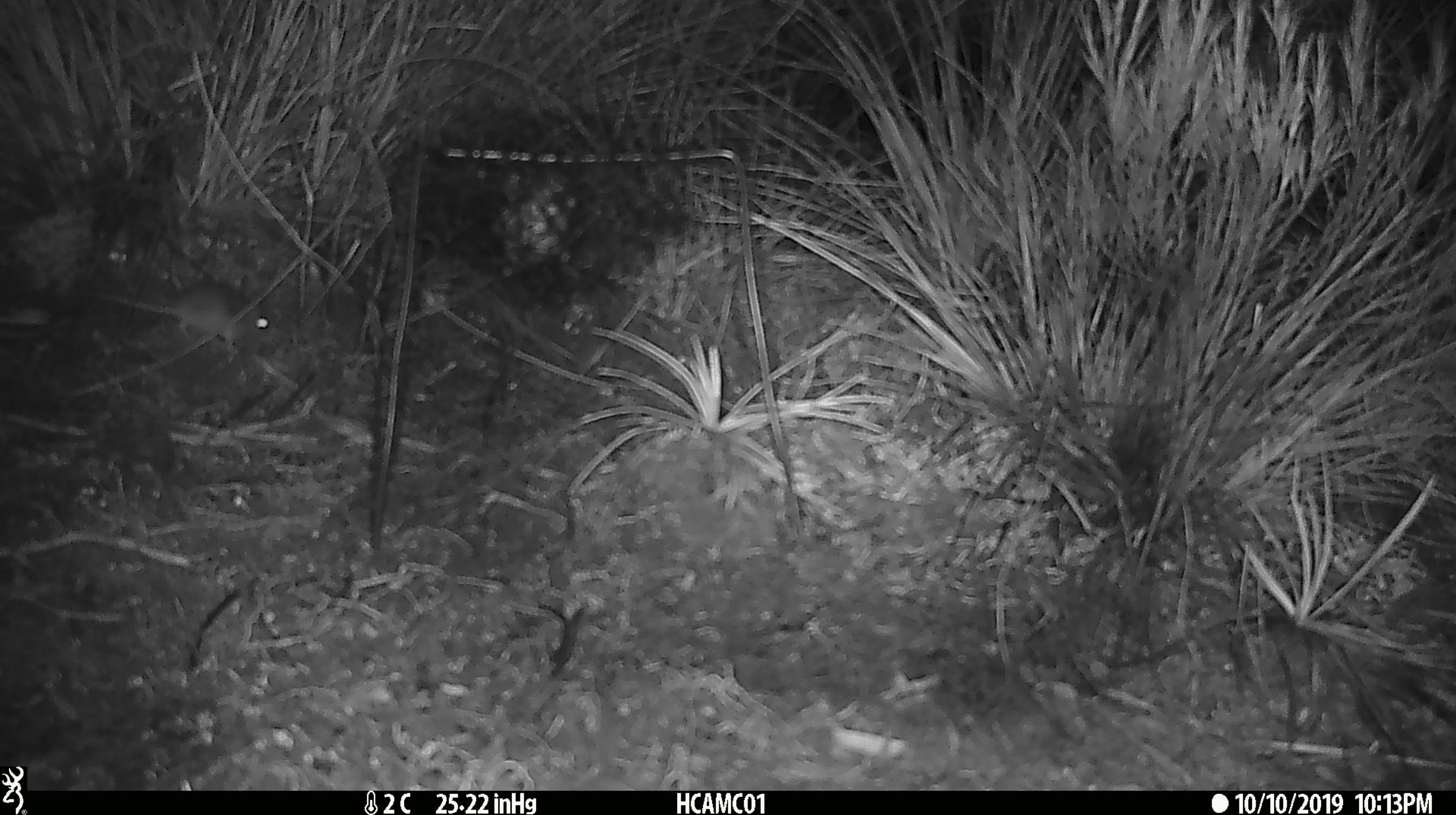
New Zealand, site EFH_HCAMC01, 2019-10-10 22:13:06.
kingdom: Animalia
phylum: Chordata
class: Mammalia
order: Rodentia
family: Muridae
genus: Mus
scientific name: Mus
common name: mouse